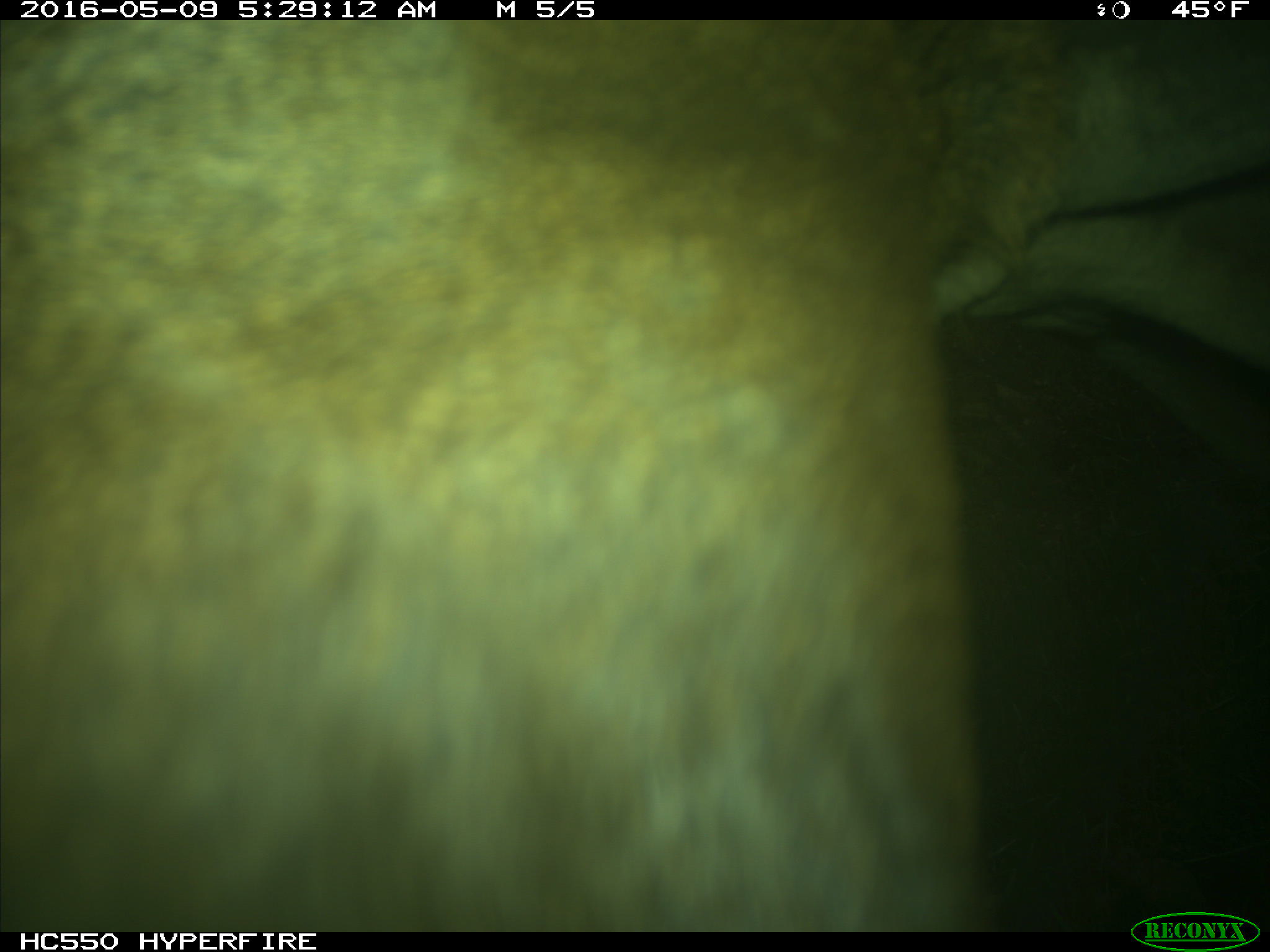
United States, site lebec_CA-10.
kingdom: Animalia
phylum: Chordata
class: Mammalia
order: Artiodactyla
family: Cervidae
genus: Cervus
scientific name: Cervus canadensis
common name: elk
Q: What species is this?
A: Cervus canadensis (elk).